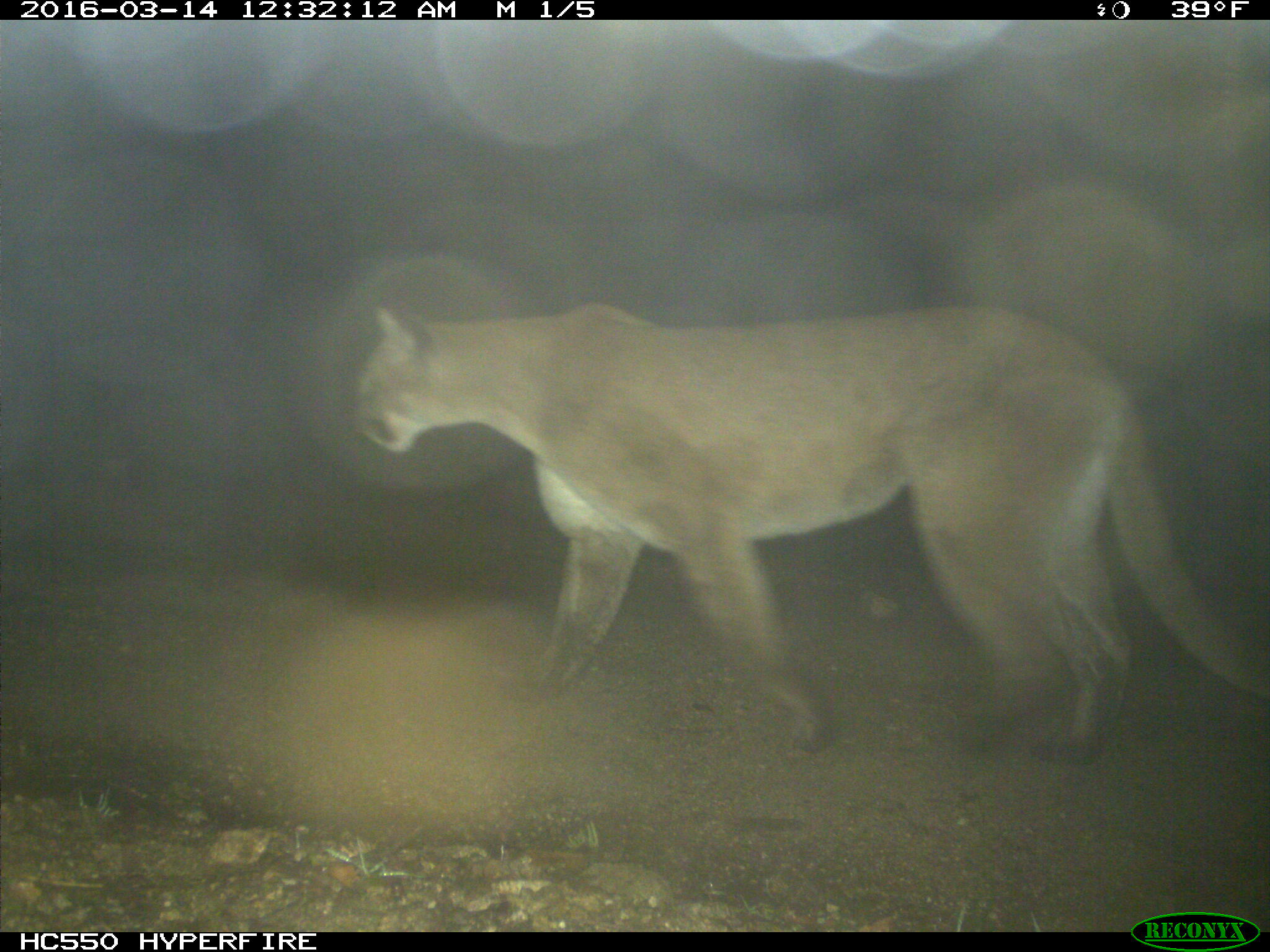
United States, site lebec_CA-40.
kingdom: Animalia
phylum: Chordata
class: Mammalia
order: Carnivora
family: Felidae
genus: Puma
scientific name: Puma concolor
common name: mountain lion